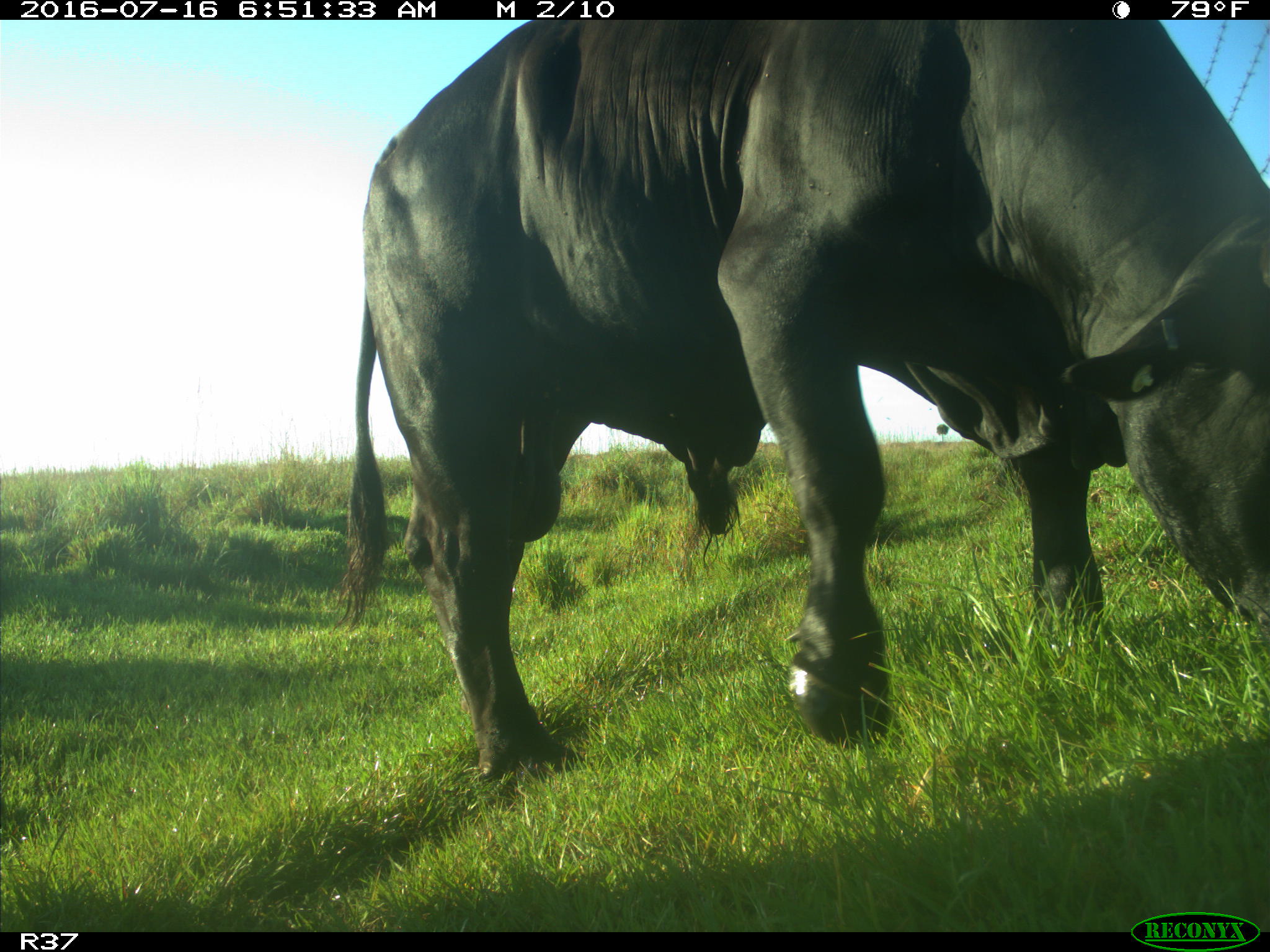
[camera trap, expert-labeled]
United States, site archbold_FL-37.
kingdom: Animalia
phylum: Chordata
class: Mammalia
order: Artiodactyla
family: Bovidae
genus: Bos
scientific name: Bos taurus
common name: domestic cow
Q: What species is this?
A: Bos taurus (domestic cow).